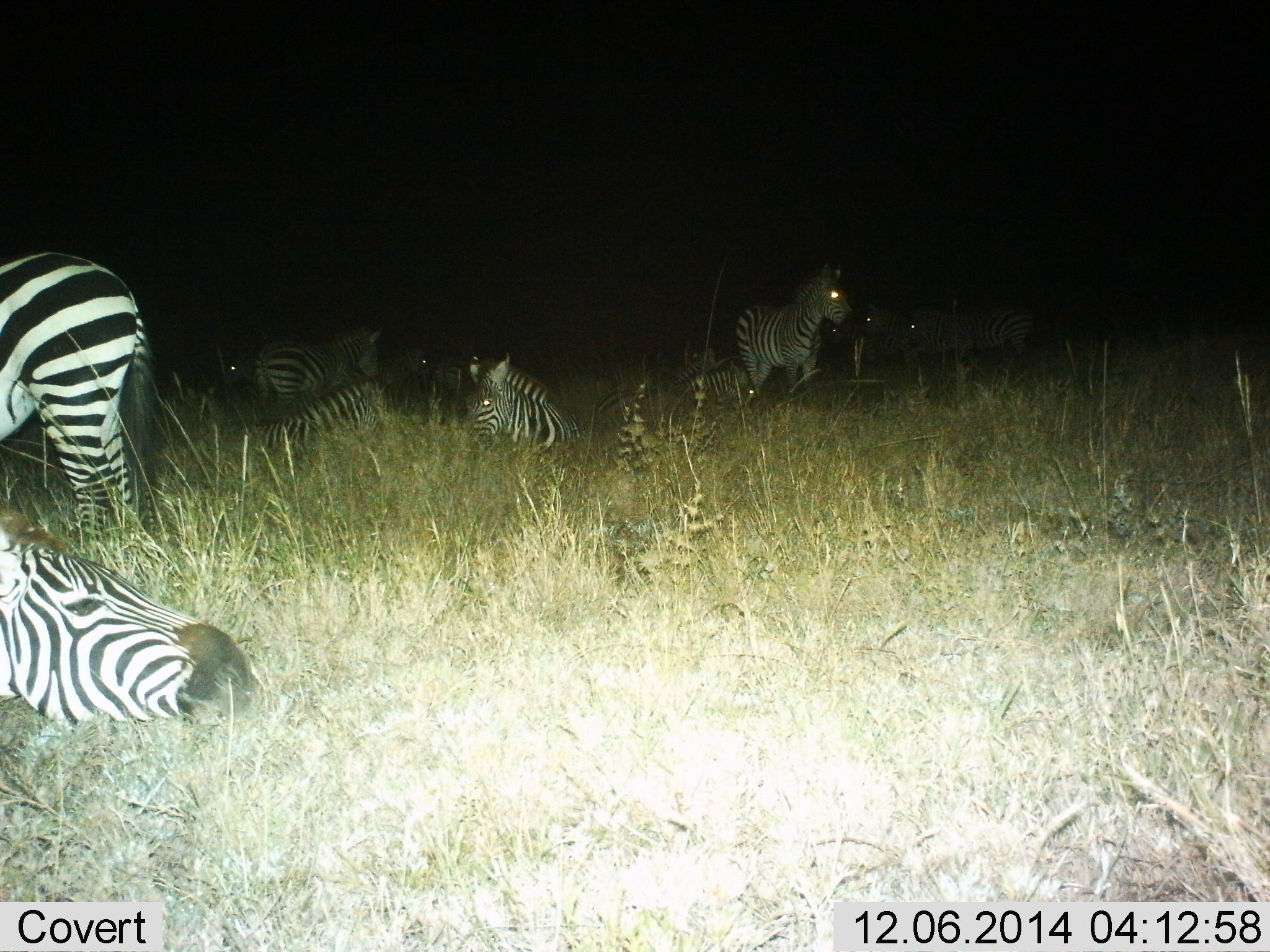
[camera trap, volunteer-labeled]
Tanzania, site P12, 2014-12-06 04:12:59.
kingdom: Animalia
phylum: Chordata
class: Mammalia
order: Perissodactyla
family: Equidae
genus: Equus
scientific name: Equus quagga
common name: plains zebra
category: zebra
Zebra (plains zebra) (Equus quagga), count 10. Behavior (volunteer vote fractions): standing 80%, resting 100%, moving 40%, interacting 10%. Young present (vote fraction): 0%. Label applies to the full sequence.